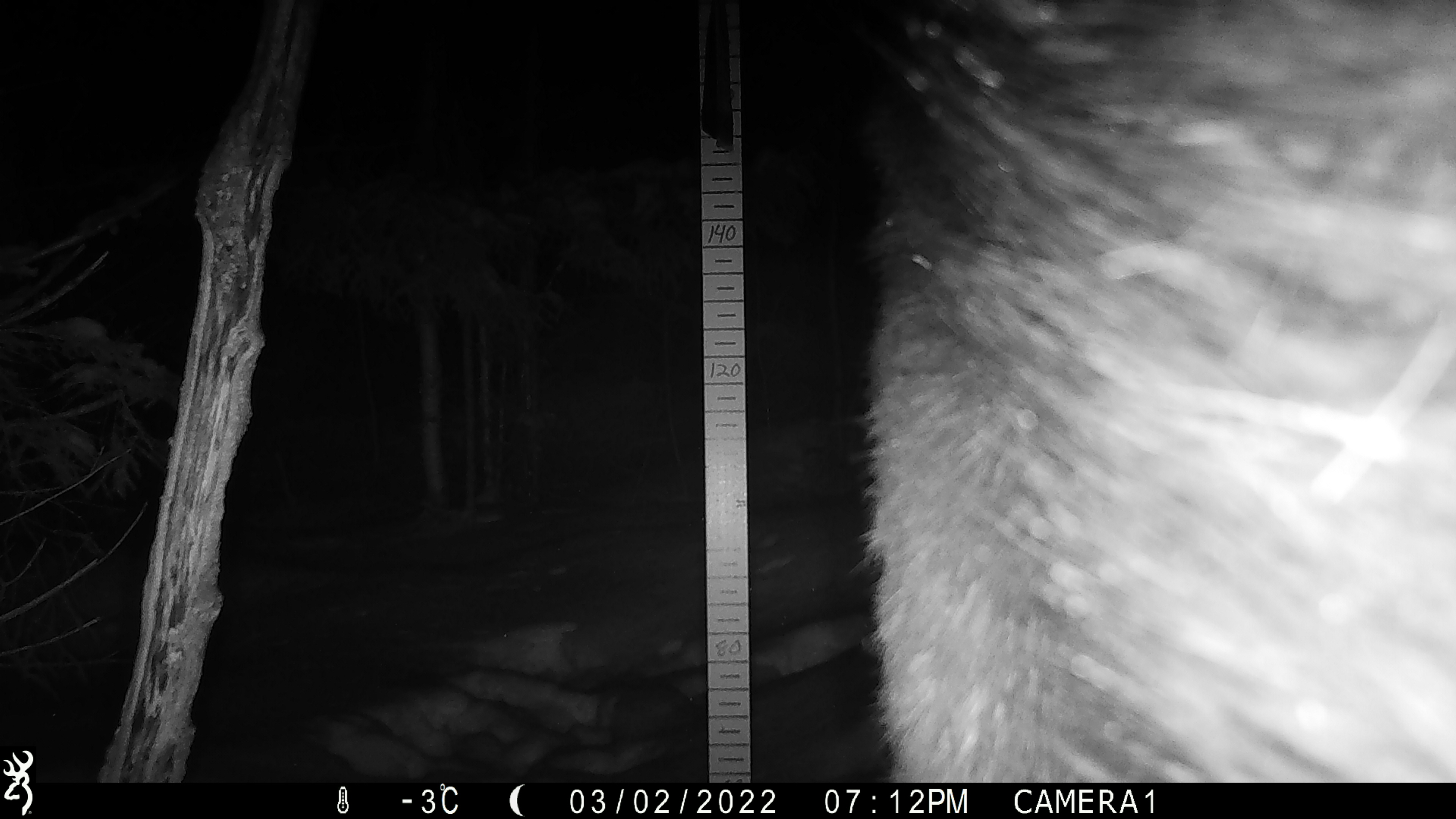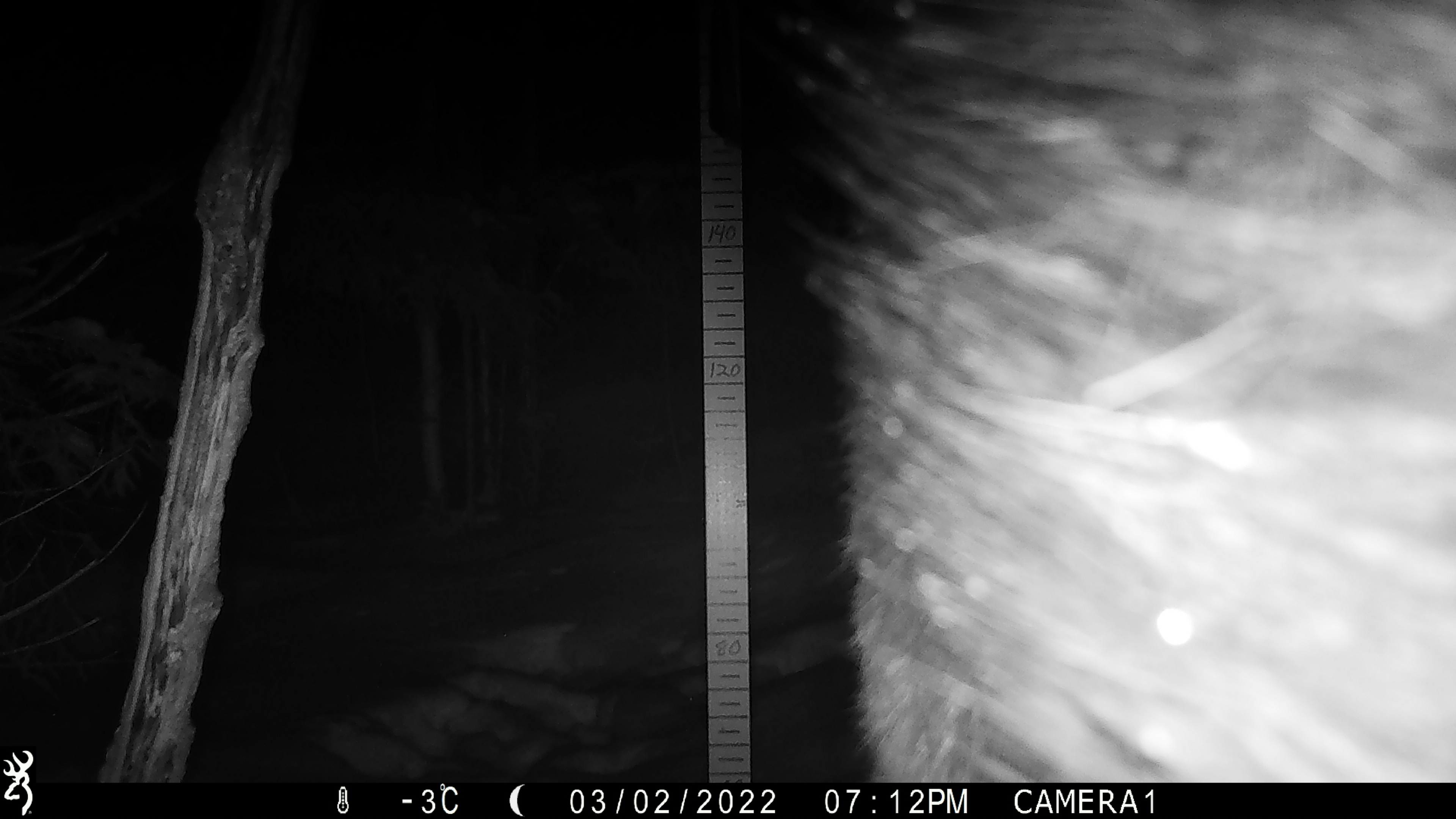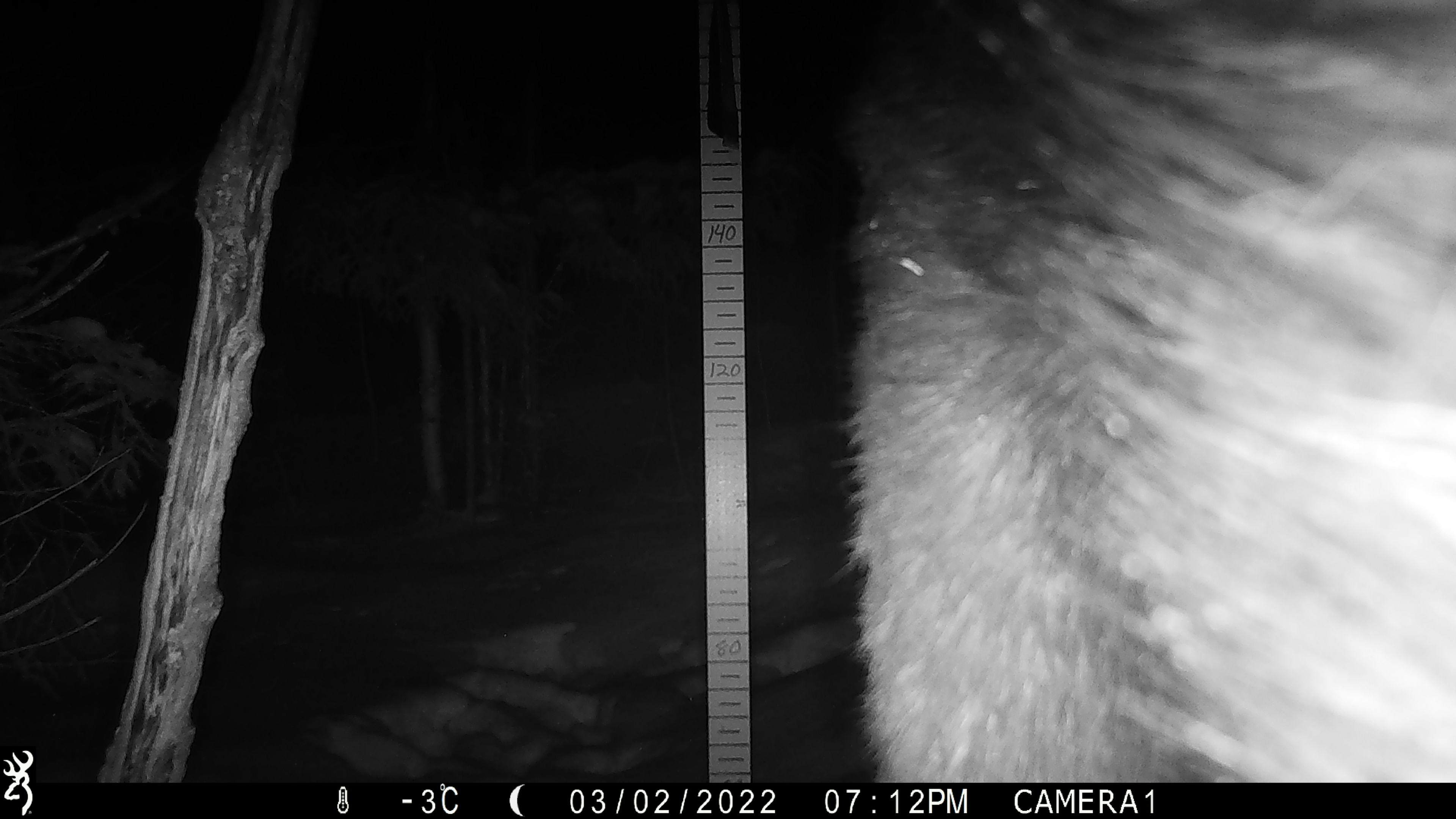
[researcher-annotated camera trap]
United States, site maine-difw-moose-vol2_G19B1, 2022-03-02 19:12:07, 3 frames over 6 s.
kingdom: Animalia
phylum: Chordata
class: Mammalia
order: Artiodactyla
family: Cervidae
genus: Alces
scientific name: Alces alces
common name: moose